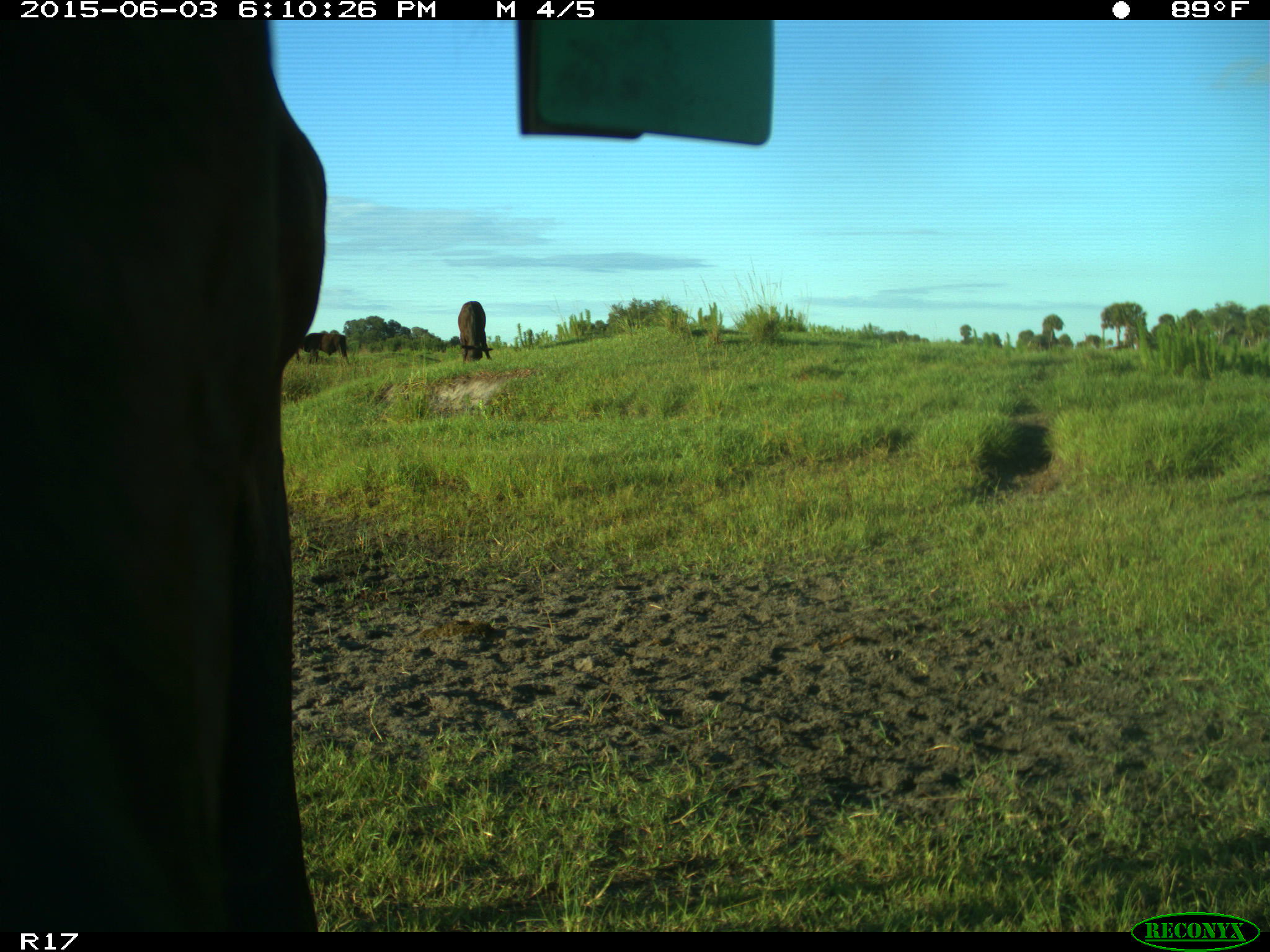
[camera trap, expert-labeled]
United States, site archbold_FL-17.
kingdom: Animalia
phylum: Chordata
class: Mammalia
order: Artiodactyla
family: Bovidae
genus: Bos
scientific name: Bos taurus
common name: domestic cow